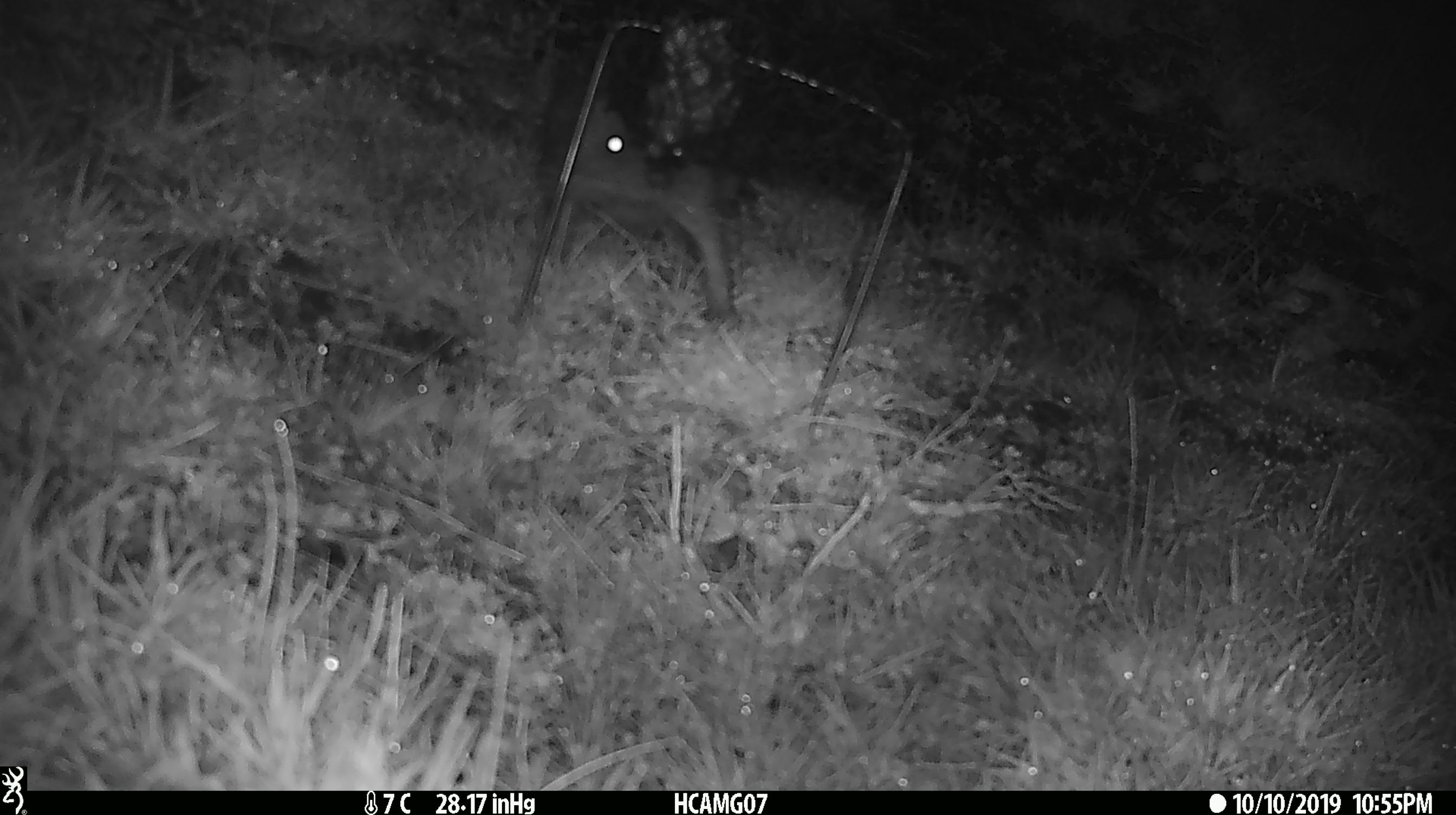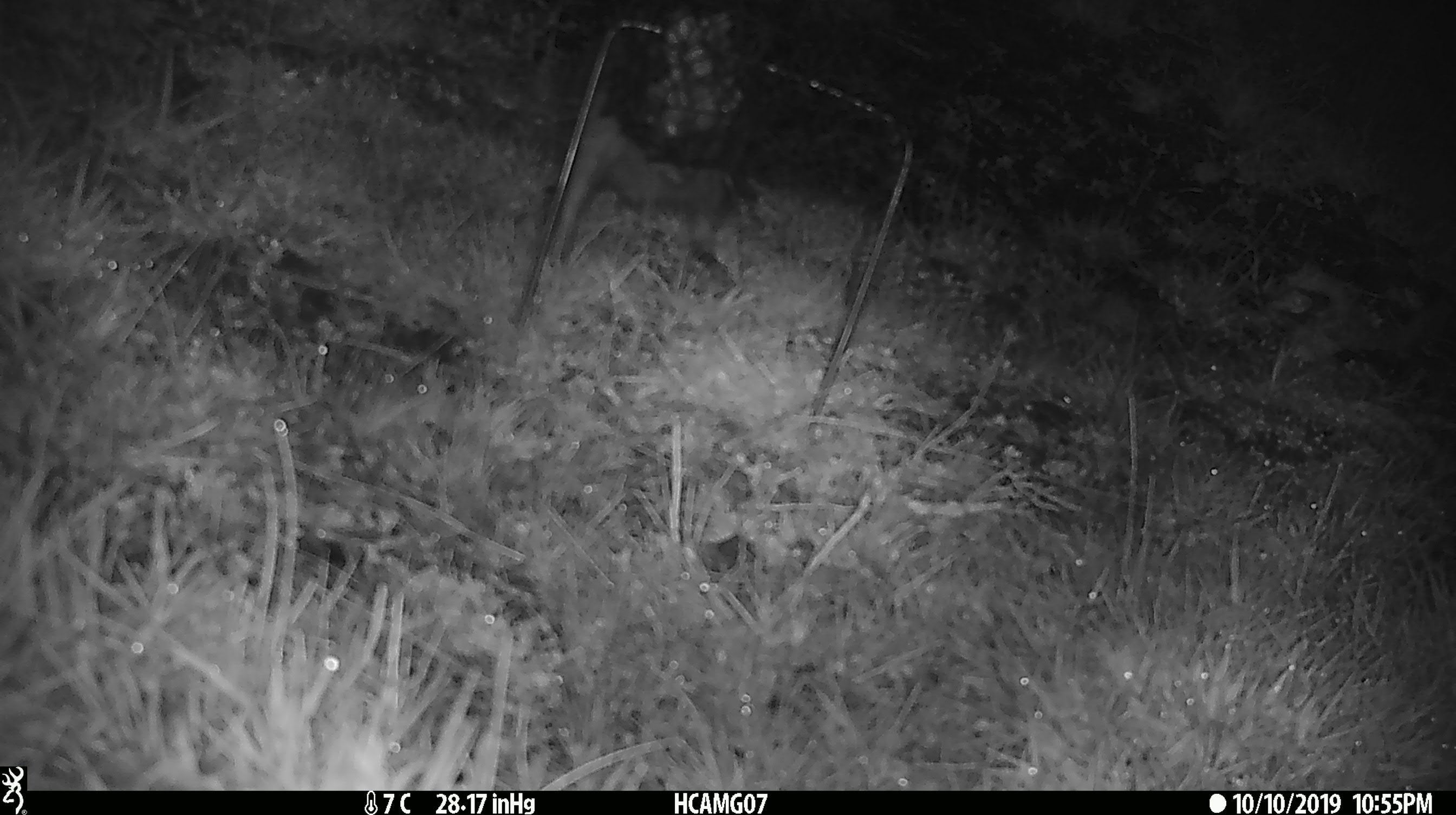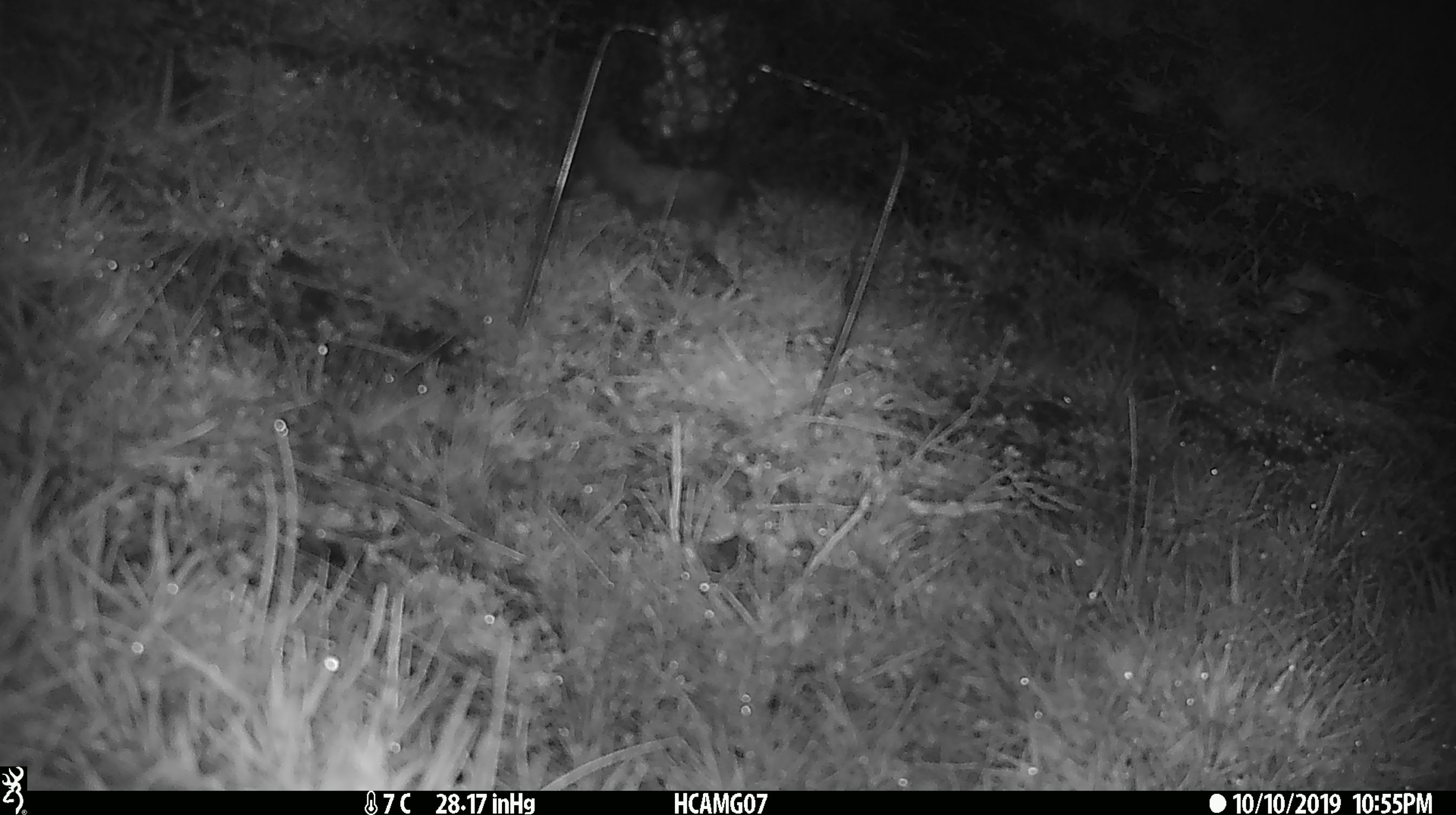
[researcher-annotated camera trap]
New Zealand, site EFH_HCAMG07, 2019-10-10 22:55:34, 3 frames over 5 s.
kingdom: Animalia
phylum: Chordata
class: Mammalia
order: Eulipotyphla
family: Erinaceidae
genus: Erinaceus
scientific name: Erinaceus europaeus europaeus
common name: european hedgehog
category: hedgehog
Hedgehog (european hedgehog) (Erinaceus europaeus europaeus).